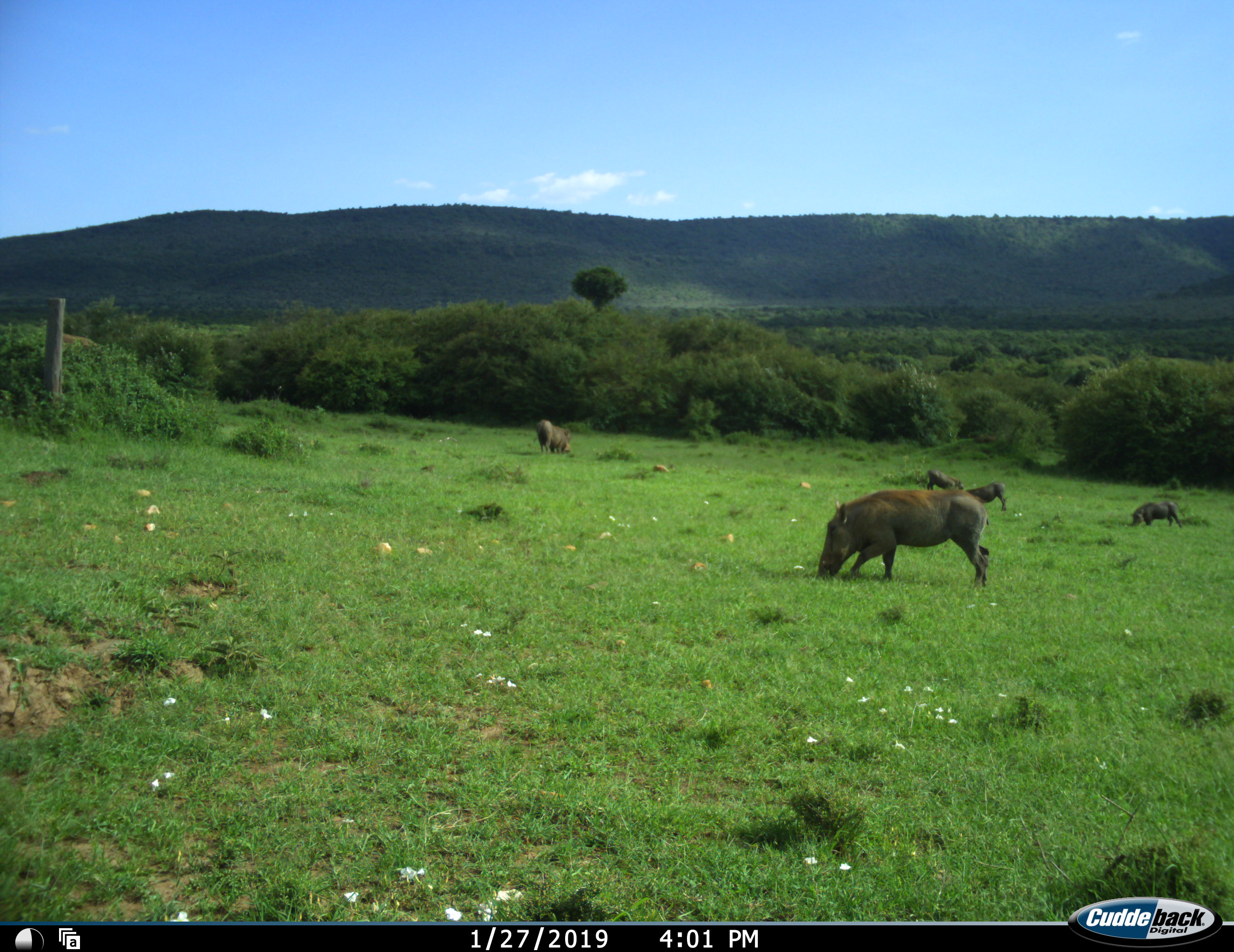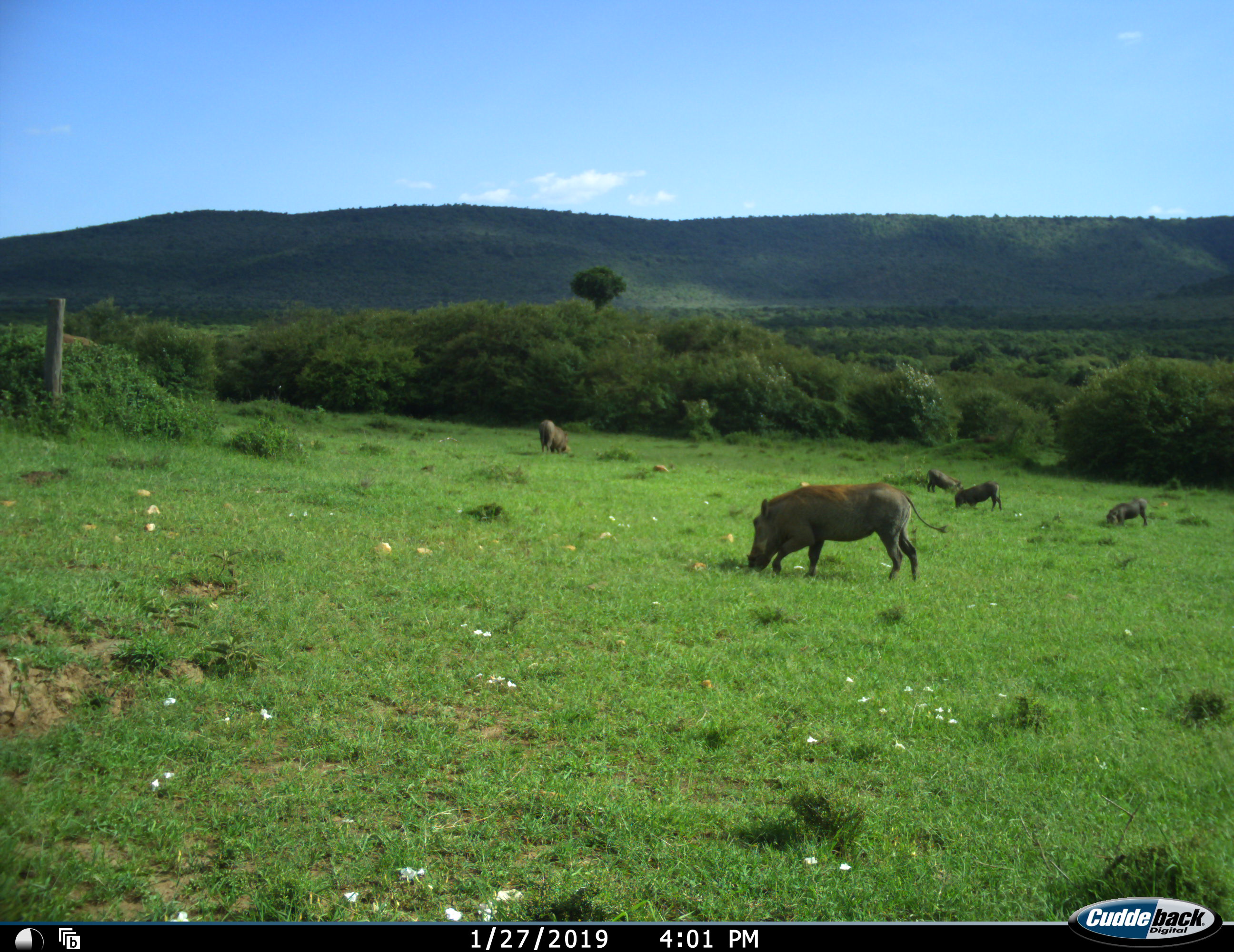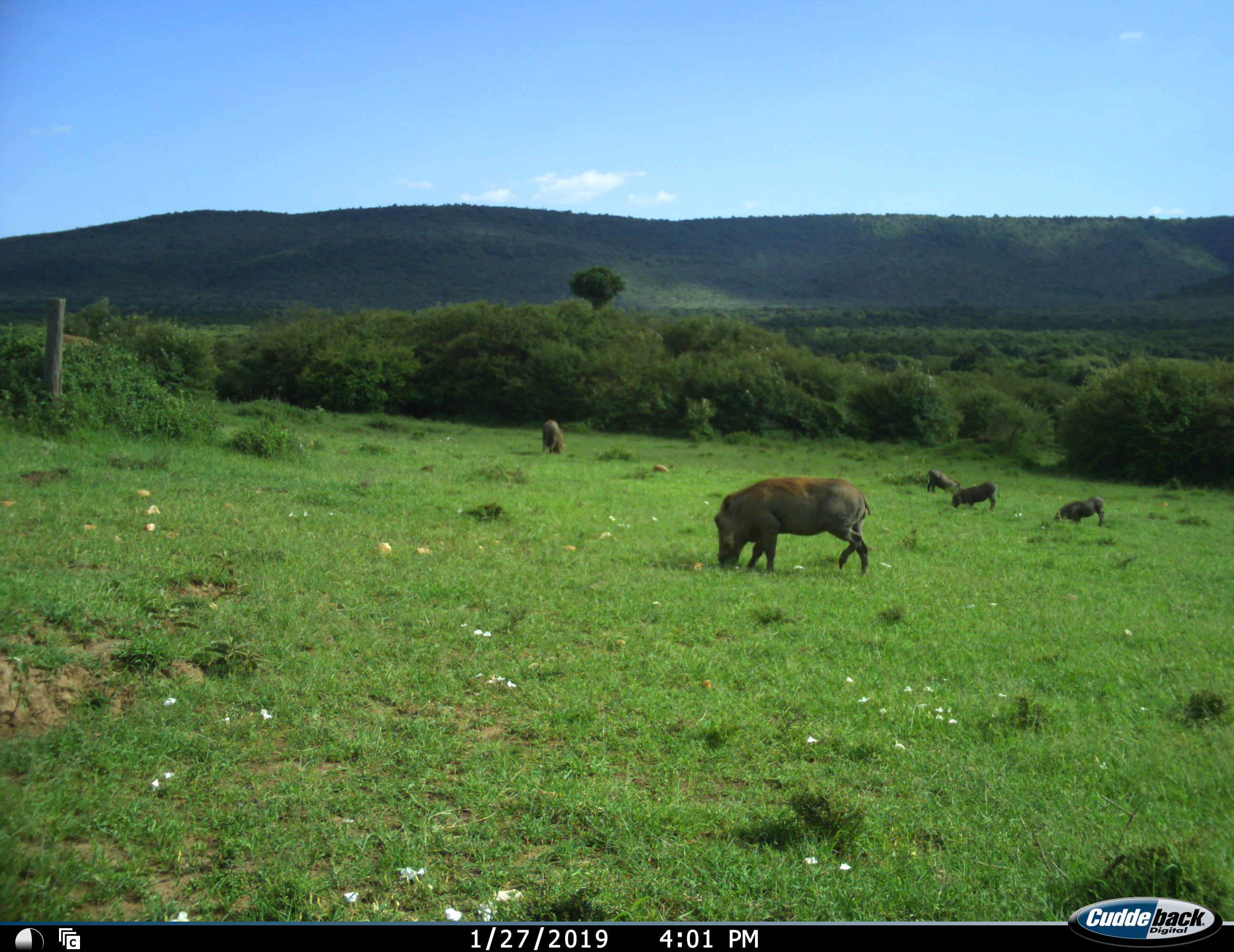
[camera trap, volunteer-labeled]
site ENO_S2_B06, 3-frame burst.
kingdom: Animalia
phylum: Chordata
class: Mammalia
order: Artiodactyla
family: Suidae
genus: Phacochoerus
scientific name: Phacochoerus africanus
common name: warthog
Warthog (Phacochoerus africanus), count 5. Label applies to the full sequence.